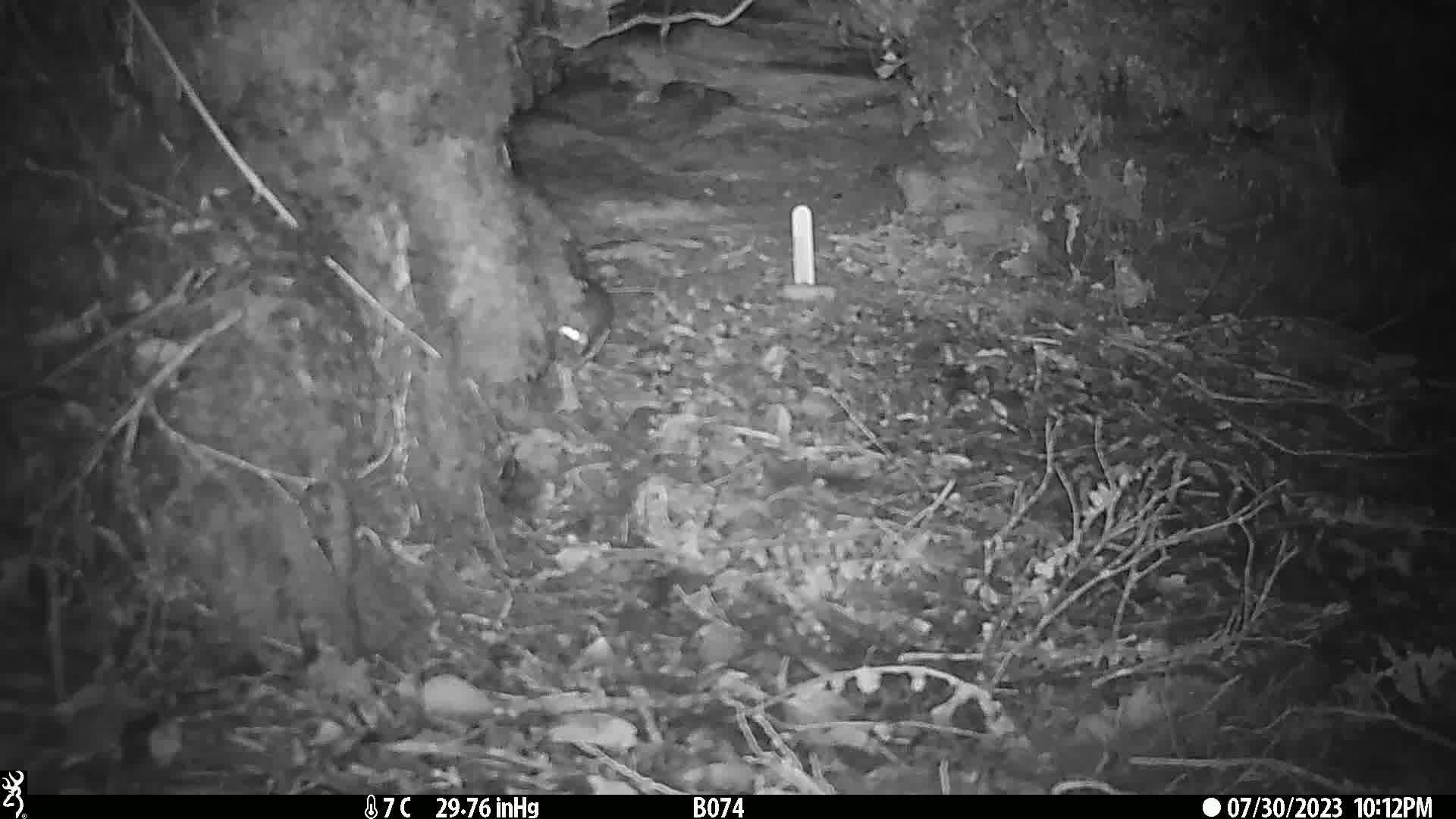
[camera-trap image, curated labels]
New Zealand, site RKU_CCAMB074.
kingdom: Animalia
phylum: Chordata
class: Mammalia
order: Rodentia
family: Muridae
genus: Rattus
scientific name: Rattus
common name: rat